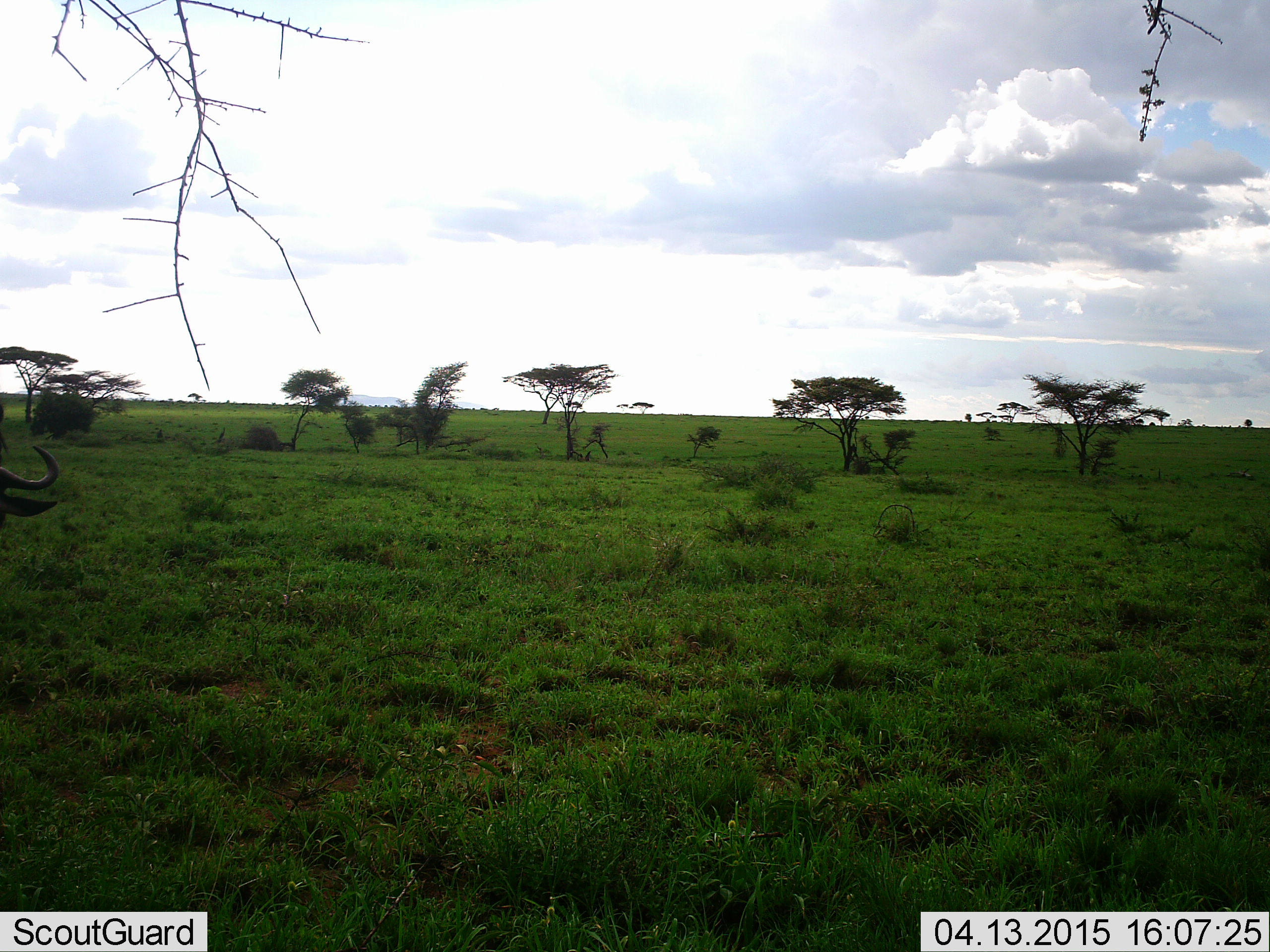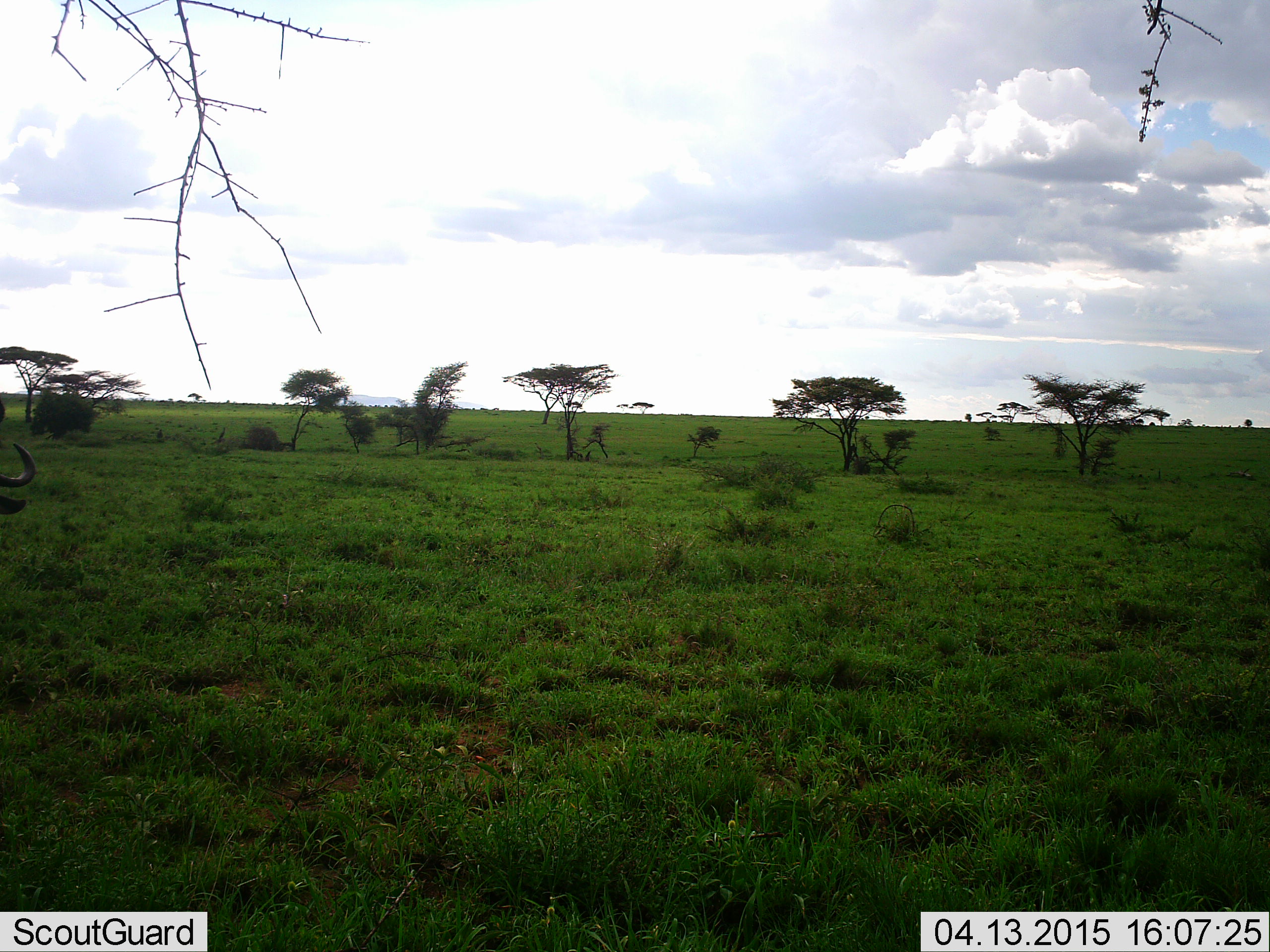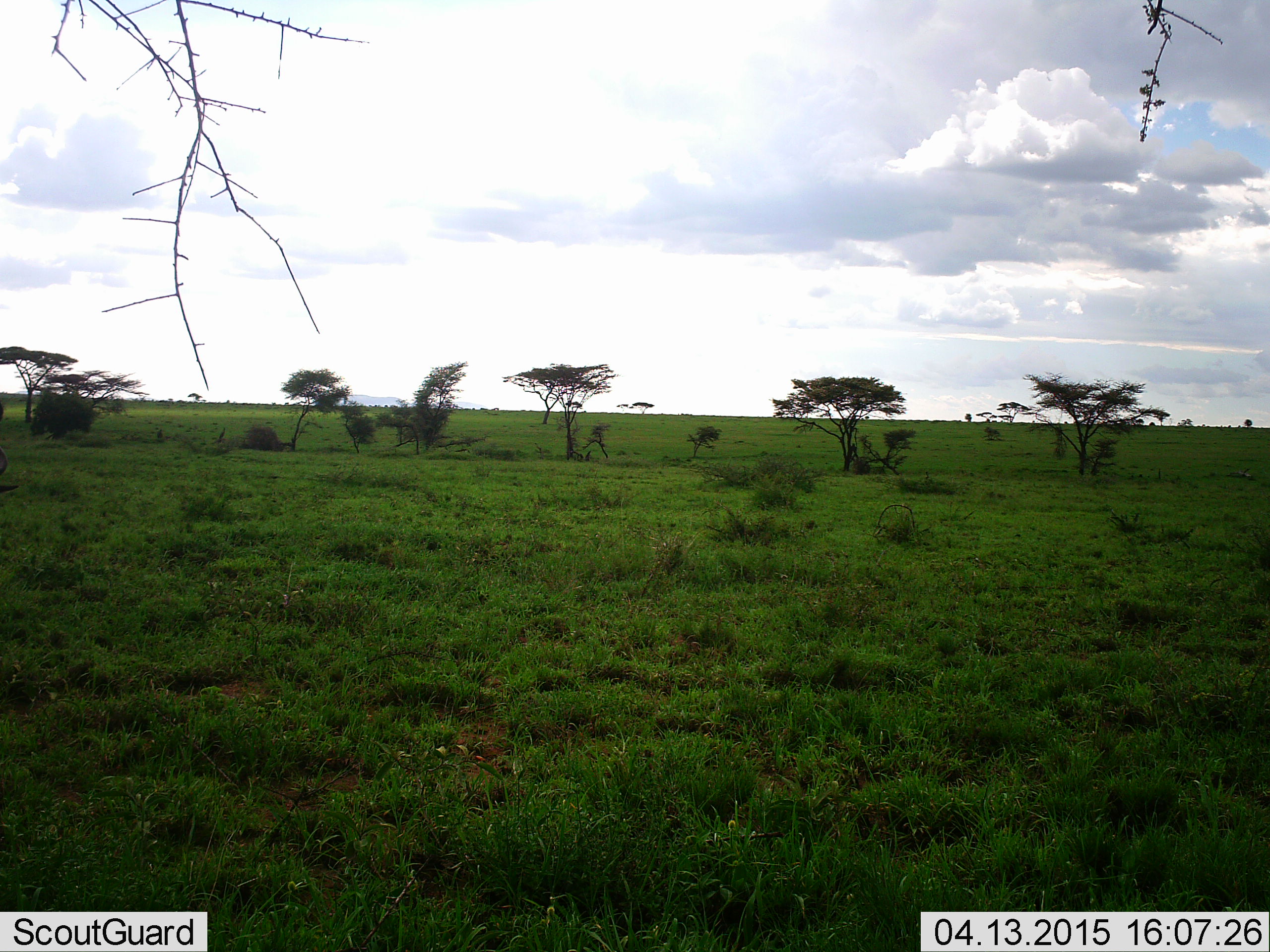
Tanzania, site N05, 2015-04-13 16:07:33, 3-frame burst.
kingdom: Animalia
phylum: Chordata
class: Mammalia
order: Artiodactyla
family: Bovidae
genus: Connochaetes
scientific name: Connochaetes taurinus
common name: blue wildebeest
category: wildebeest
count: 1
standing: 40%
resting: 10%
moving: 50%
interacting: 0%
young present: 0%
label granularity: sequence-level